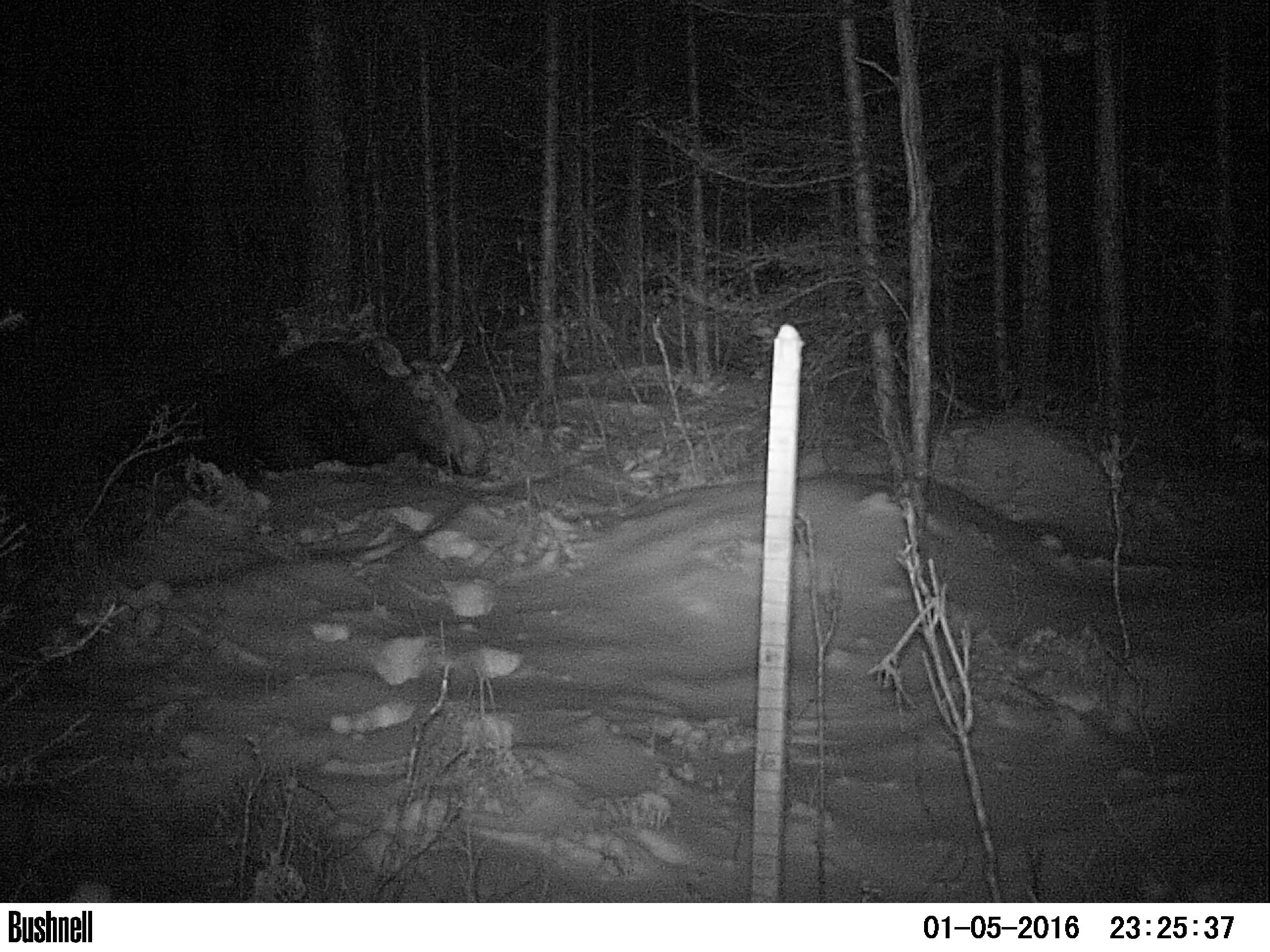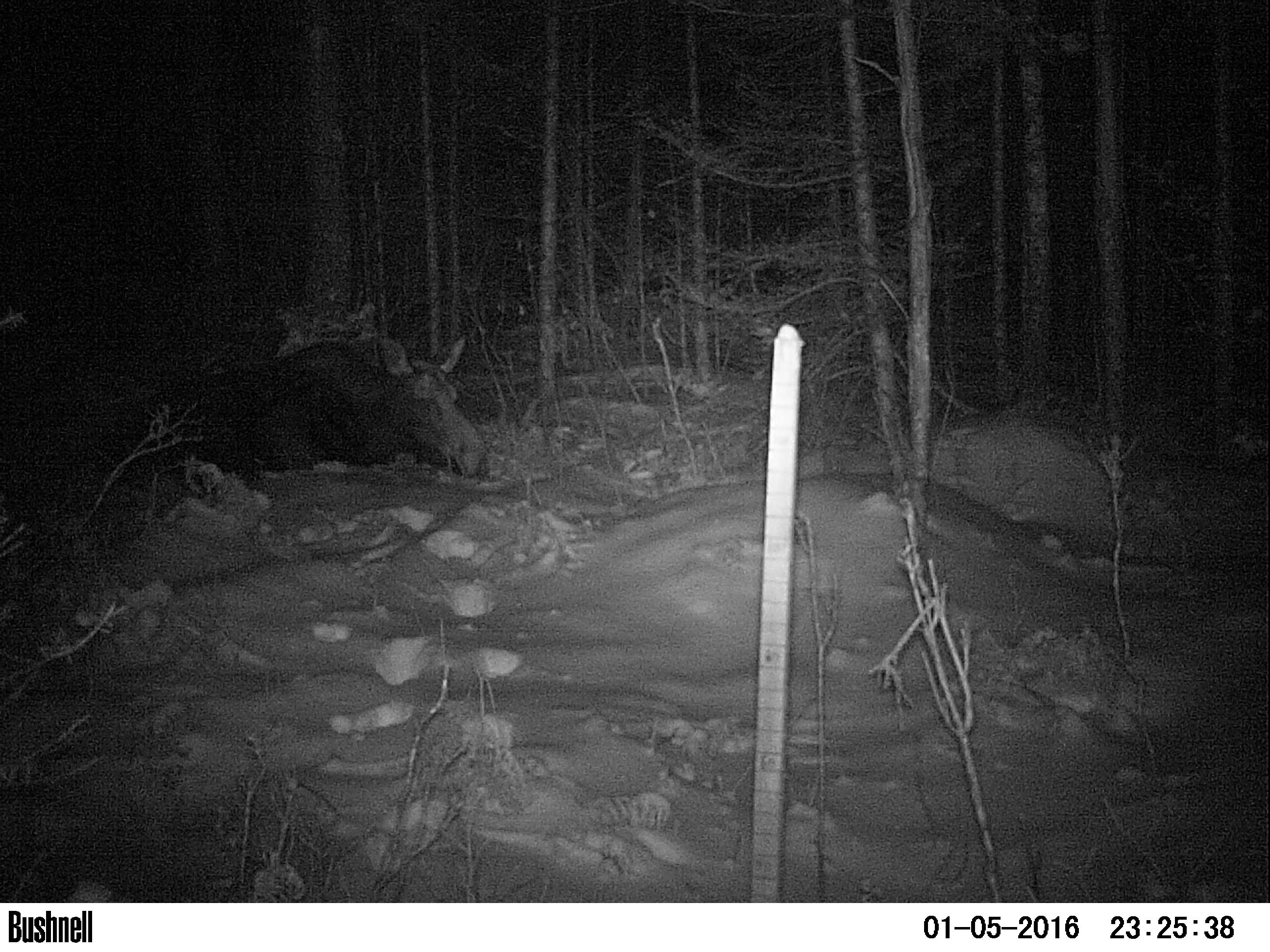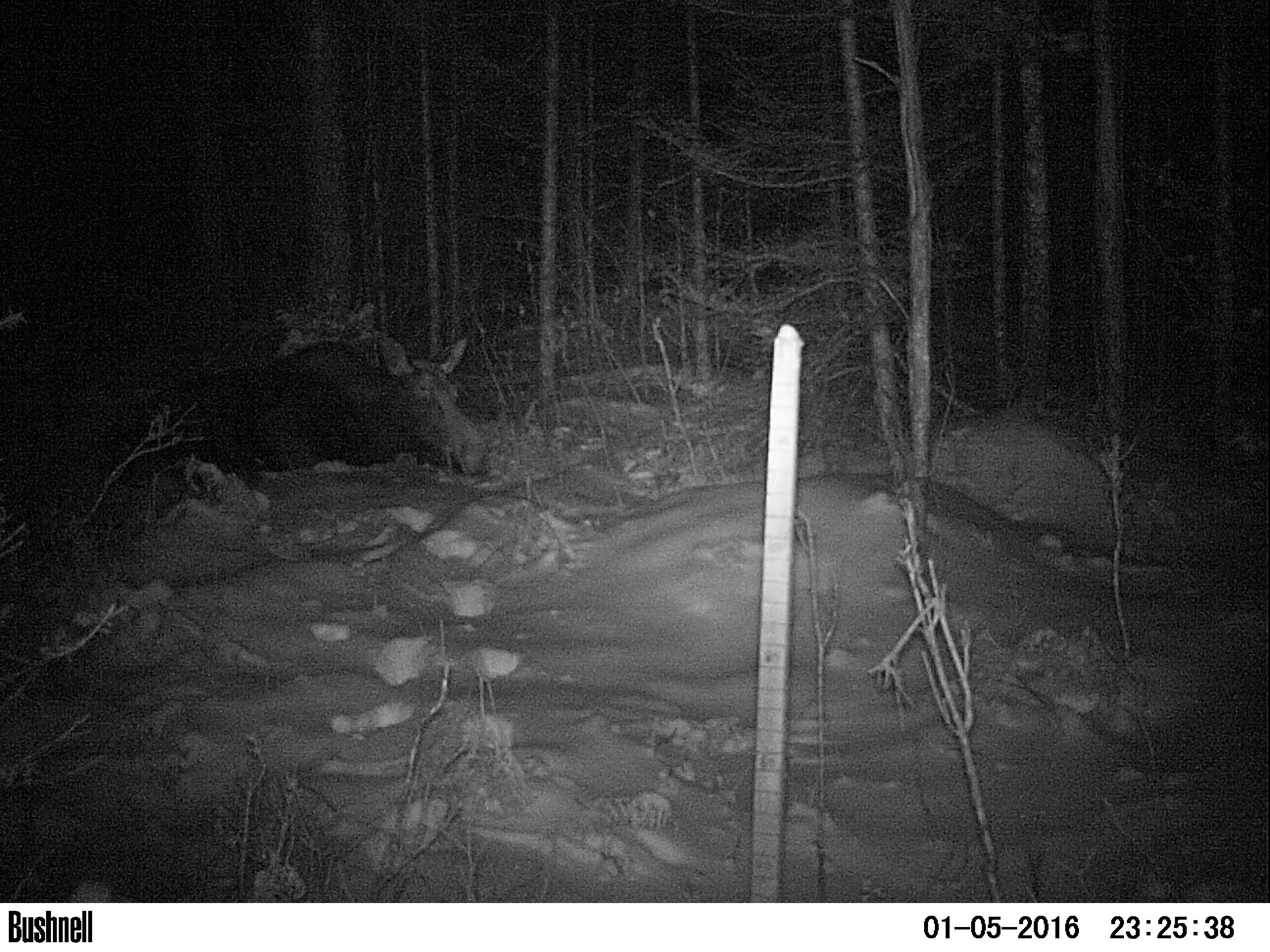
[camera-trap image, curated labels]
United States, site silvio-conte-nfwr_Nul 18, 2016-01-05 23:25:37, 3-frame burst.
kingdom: Animalia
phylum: Chordata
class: Mammalia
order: Artiodactyla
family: Cervidae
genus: Alces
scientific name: Alces alces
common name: moose